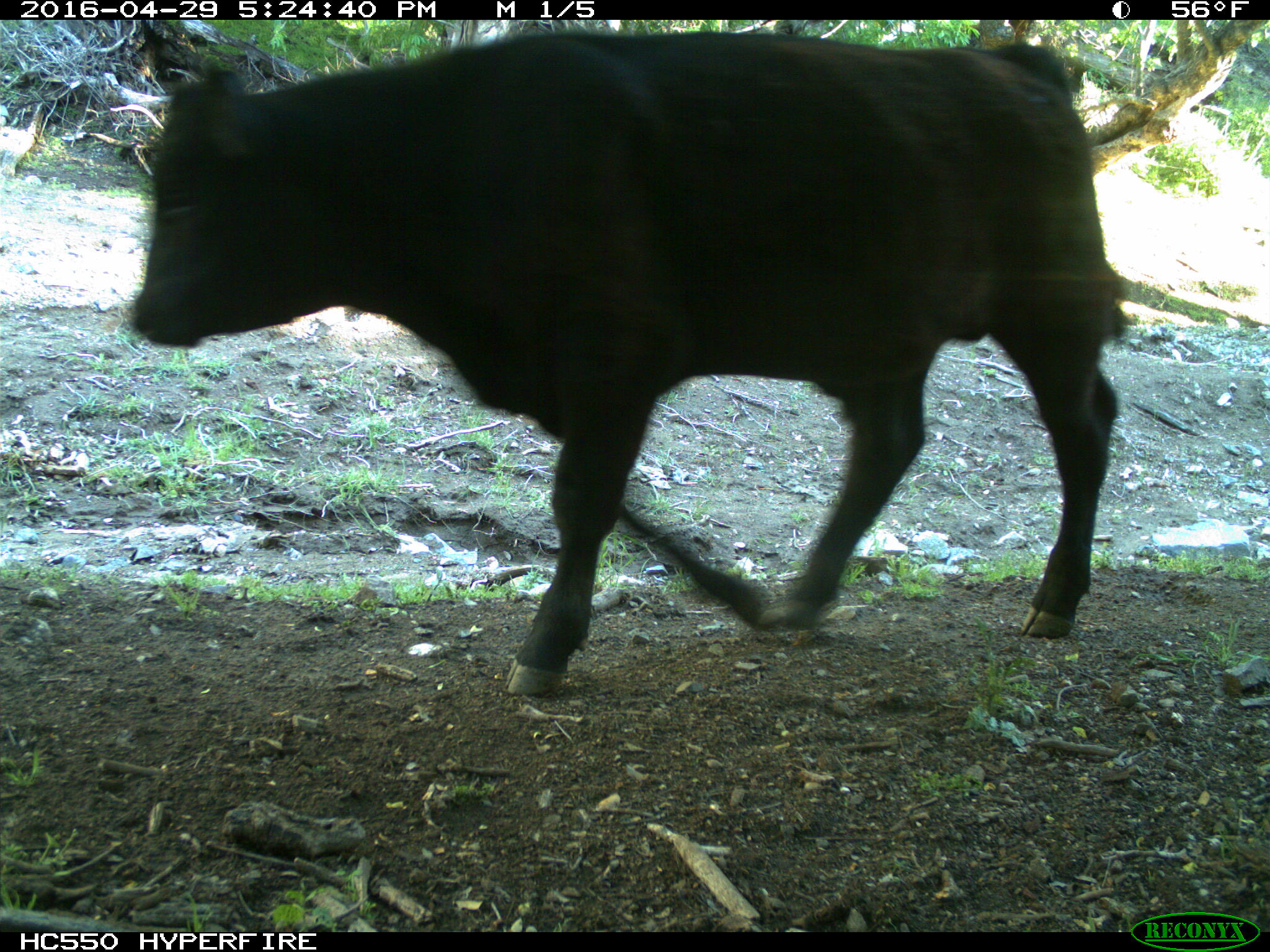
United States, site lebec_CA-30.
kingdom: Animalia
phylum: Chordata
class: Mammalia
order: Artiodactyla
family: Bovidae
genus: Bos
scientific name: Bos taurus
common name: domestic cow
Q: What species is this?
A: Bos taurus (domestic cow).